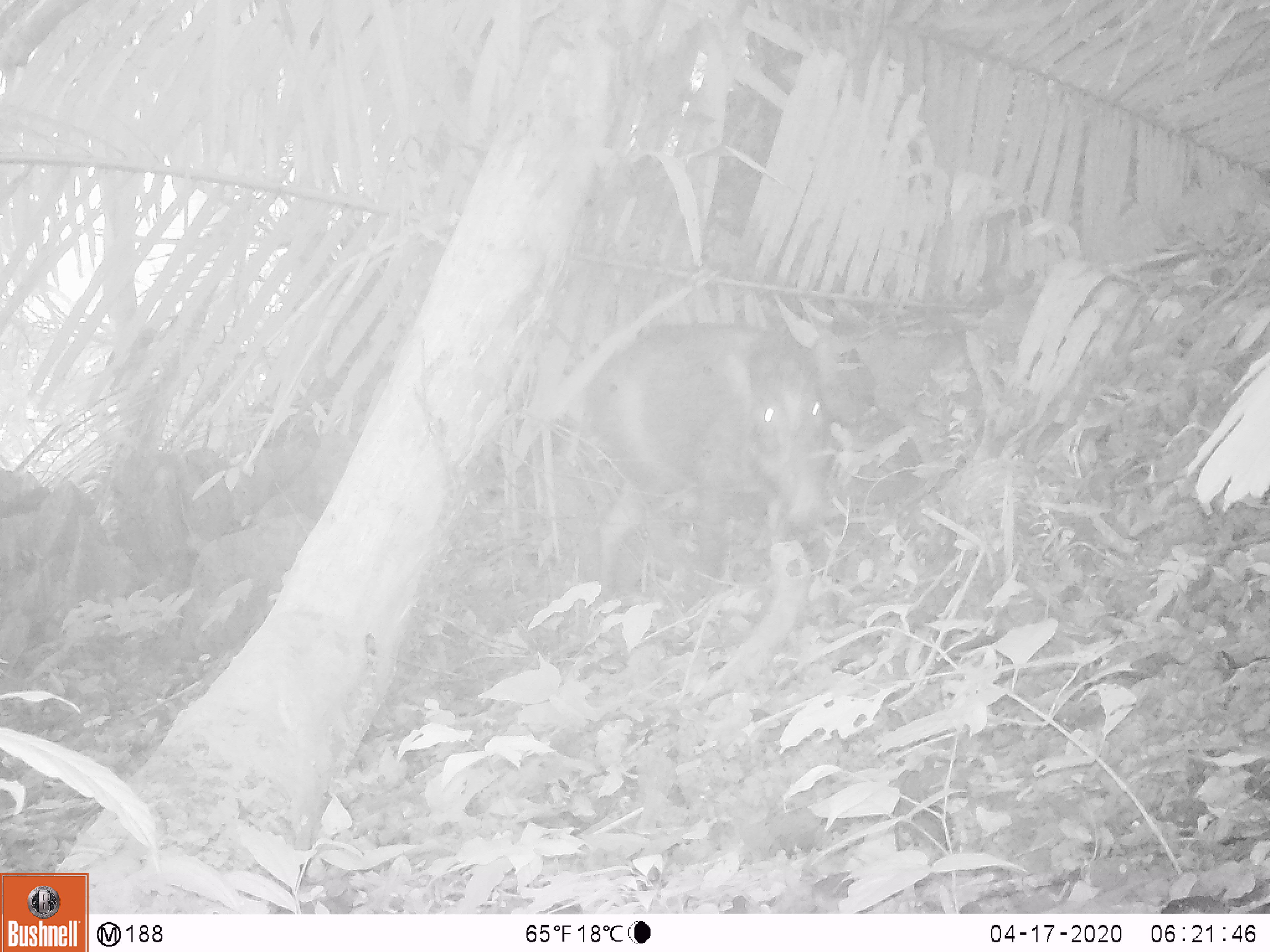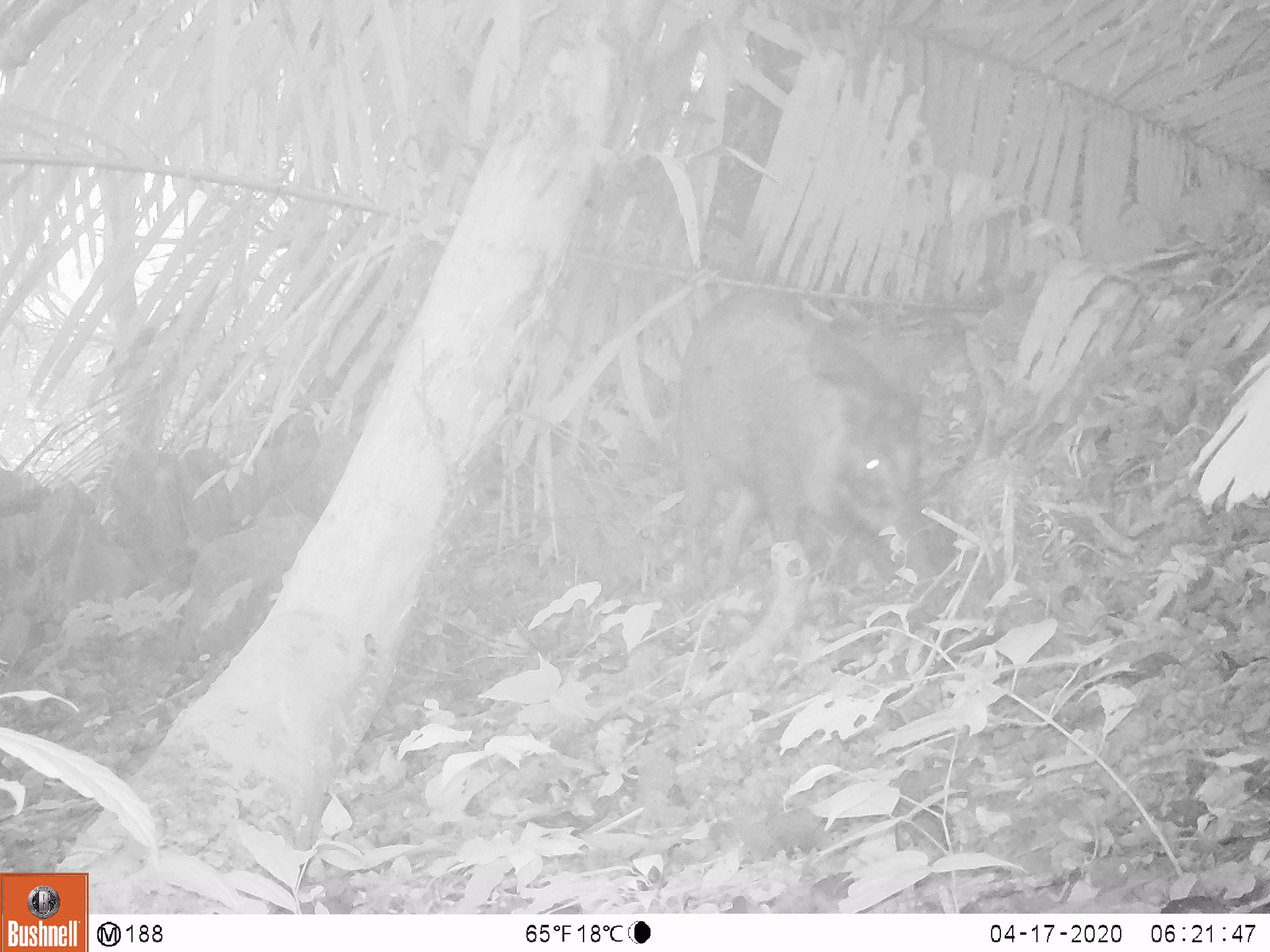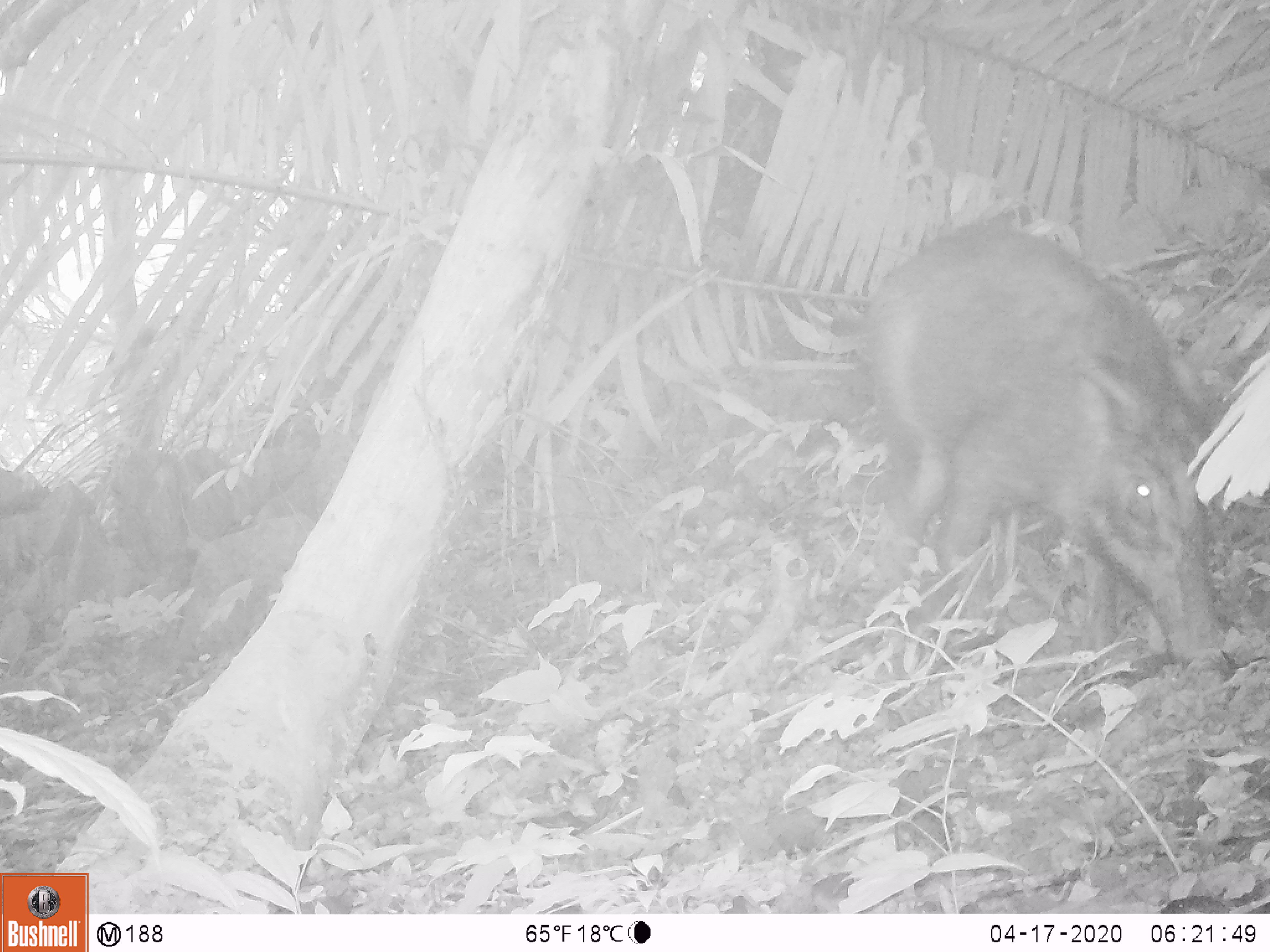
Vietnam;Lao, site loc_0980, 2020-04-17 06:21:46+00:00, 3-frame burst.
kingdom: Animalia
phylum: Chordata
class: Mammalia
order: Artiodactyla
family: Suidae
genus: Sus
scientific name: Sus scrofa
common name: eurasian wild pig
Eurasian wild pig (Sus scrofa). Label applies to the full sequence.